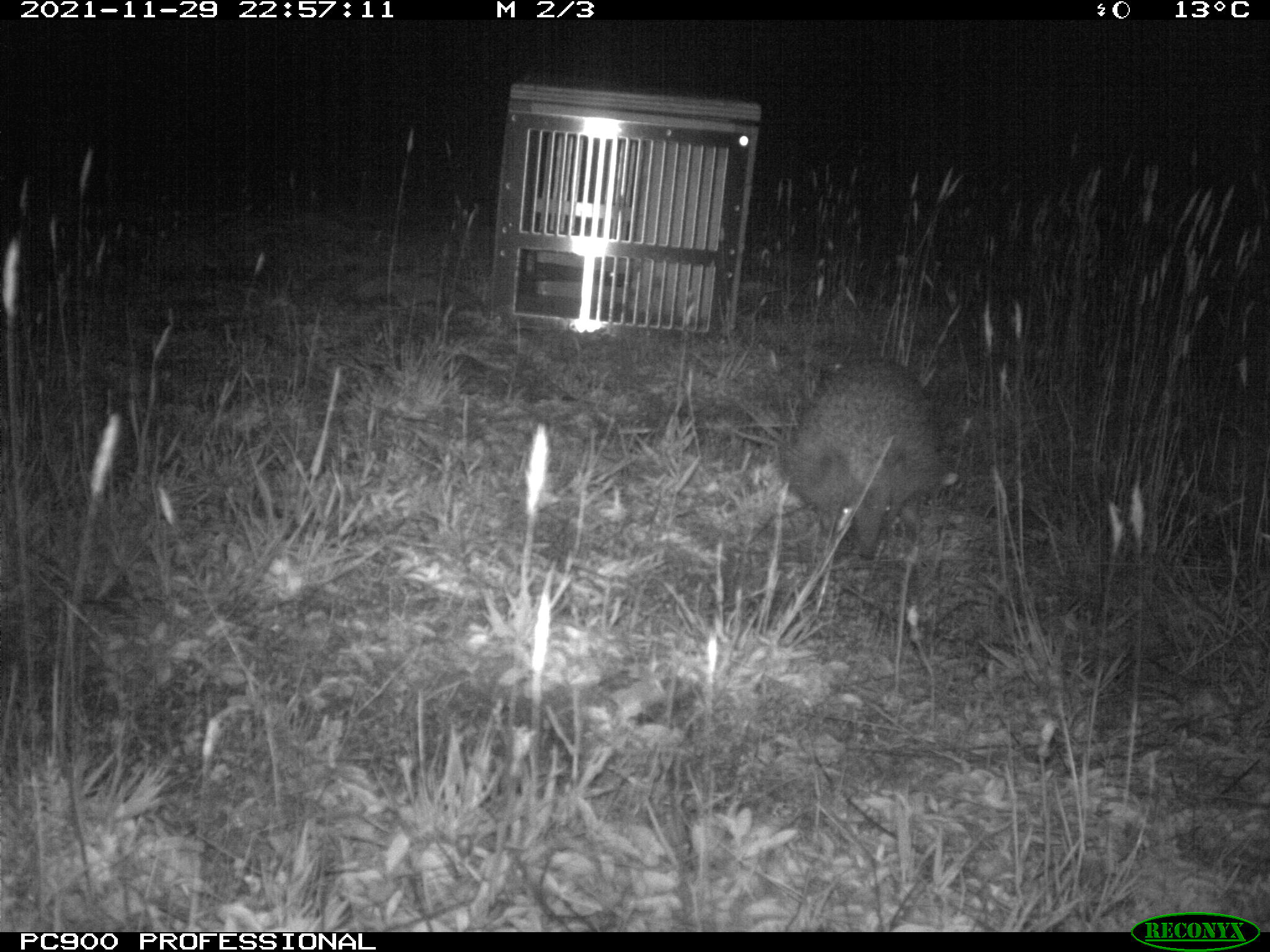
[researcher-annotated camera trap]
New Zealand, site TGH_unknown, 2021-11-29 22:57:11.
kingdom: Animalia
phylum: Chordata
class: Mammalia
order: Eulipotyphla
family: Erinaceidae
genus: Erinaceus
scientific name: Erinaceus europaeus europaeus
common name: european hedgehog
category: hedgehog